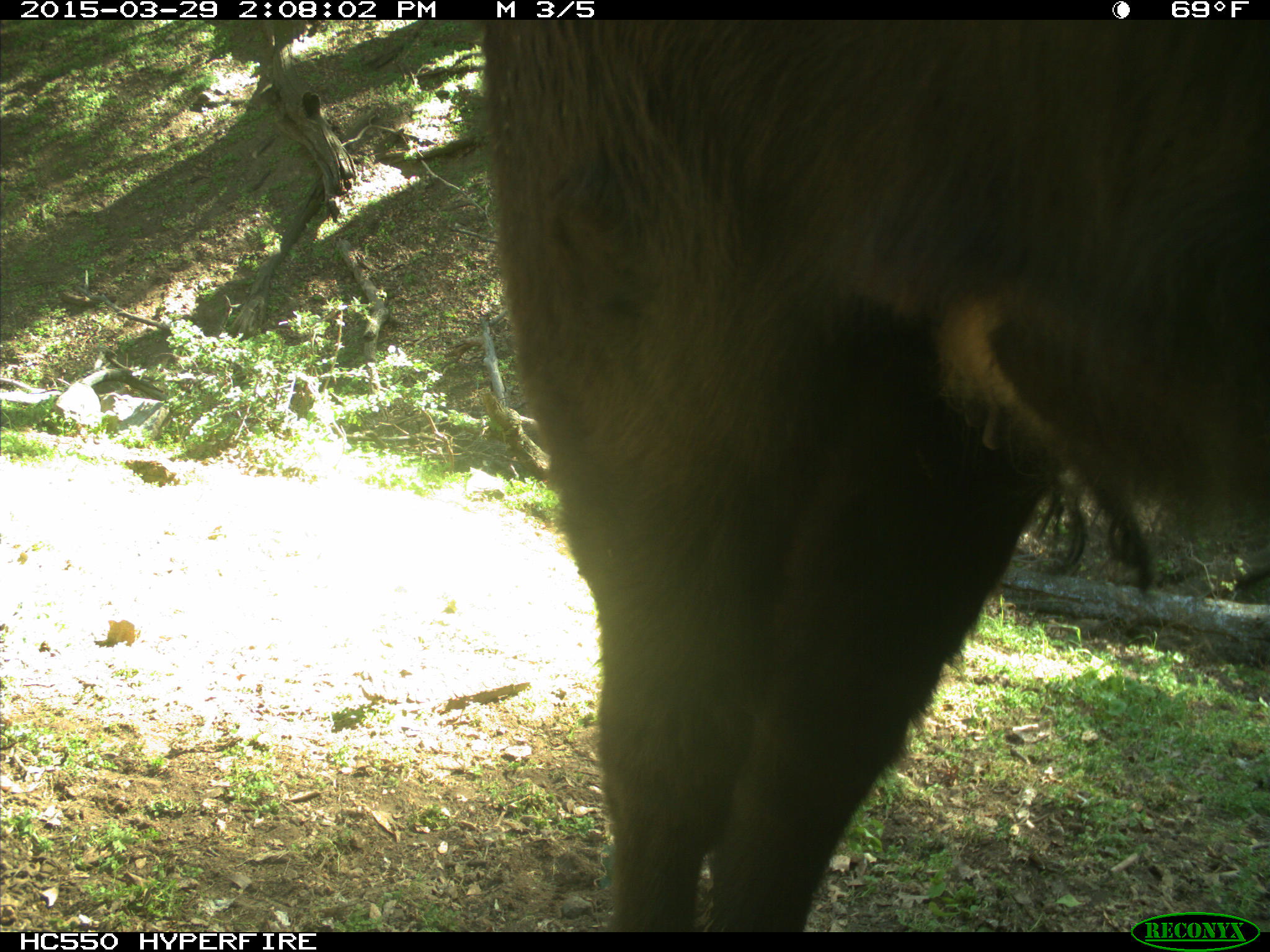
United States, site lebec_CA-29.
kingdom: Animalia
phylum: Chordata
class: Mammalia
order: Artiodactyla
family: Bovidae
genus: Bos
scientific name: Bos taurus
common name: domestic cow